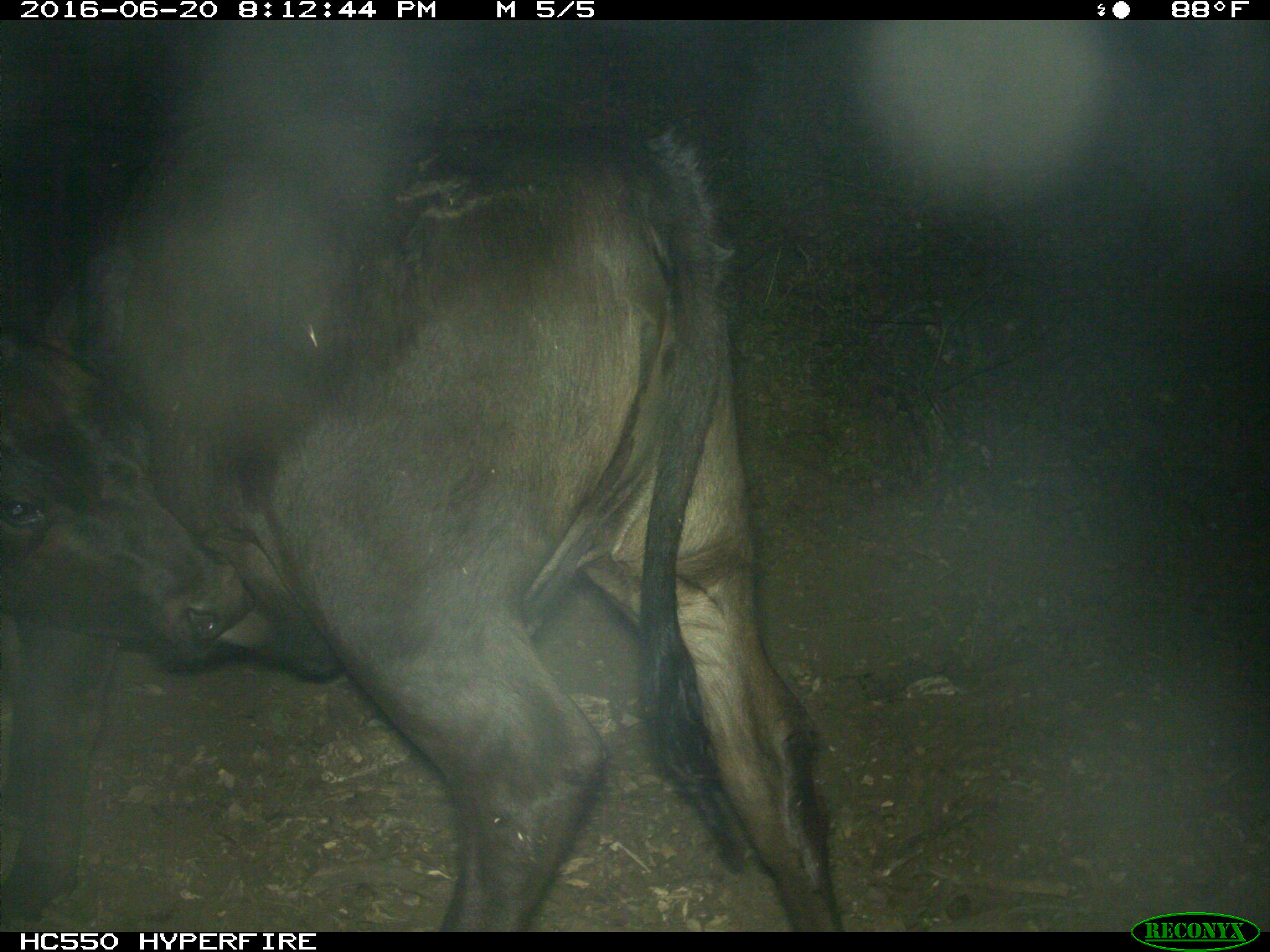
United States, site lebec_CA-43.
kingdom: Animalia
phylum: Chordata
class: Mammalia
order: Artiodactyla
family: Bovidae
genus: Bos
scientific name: Bos taurus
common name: domestic cow